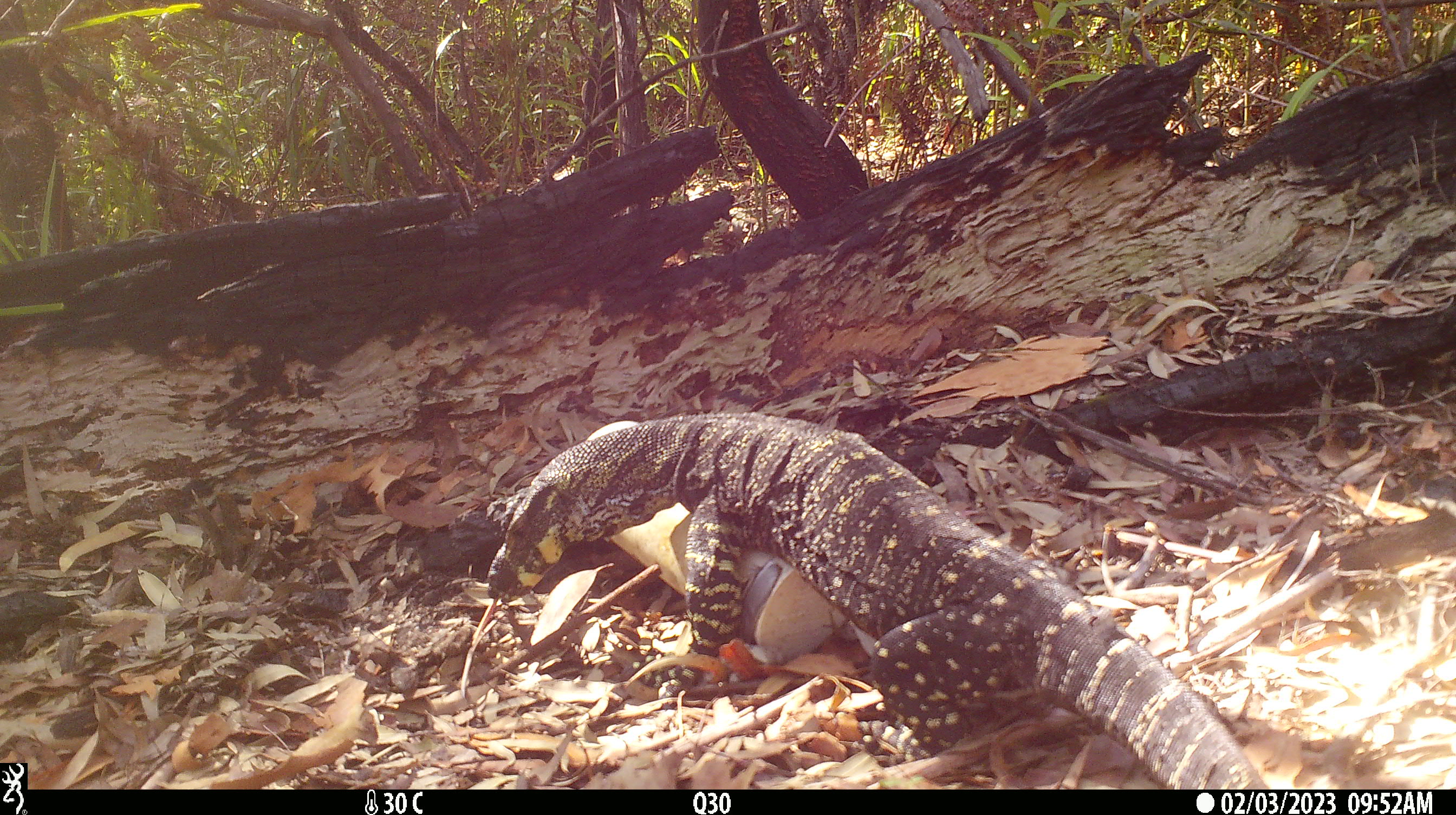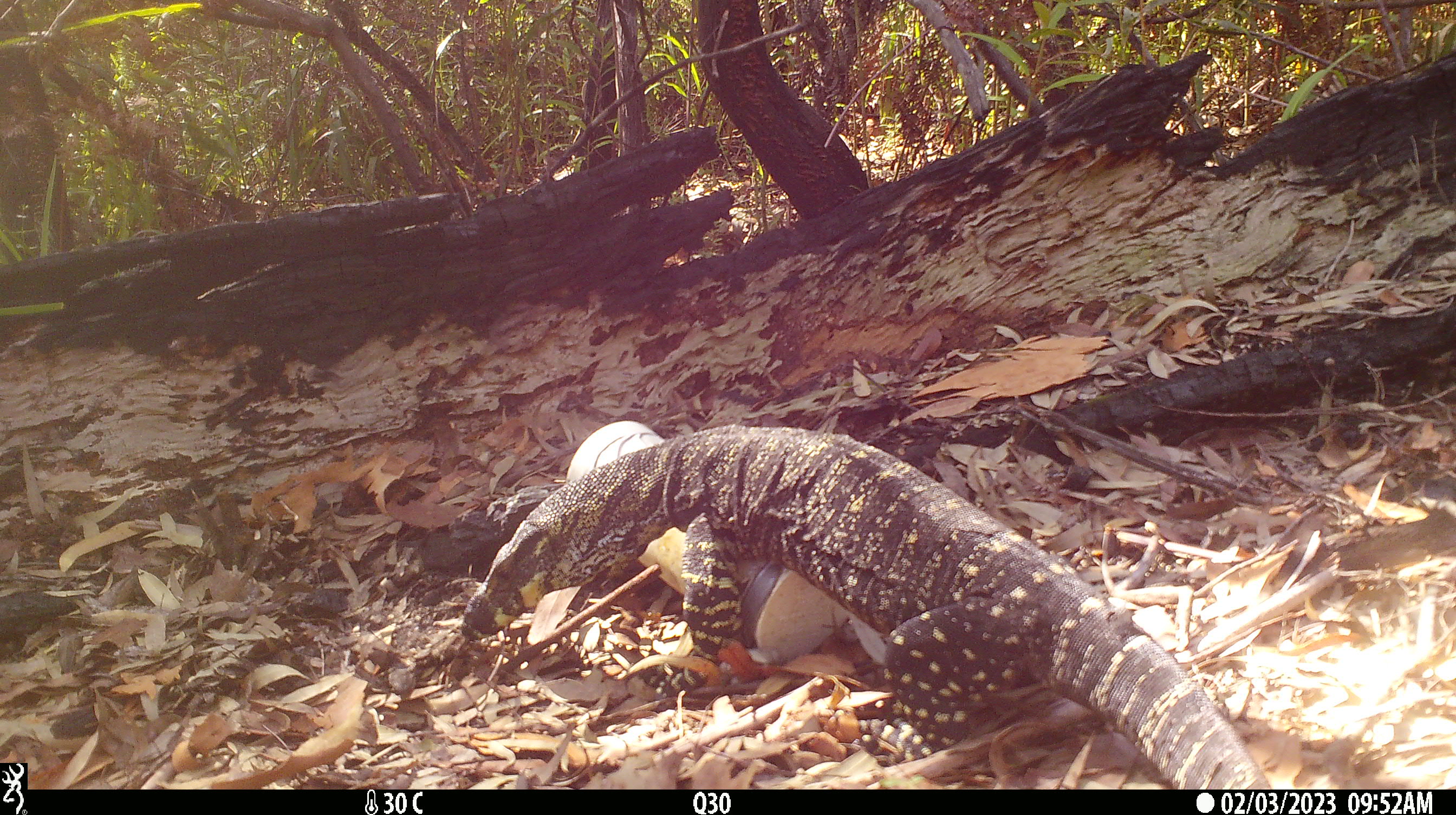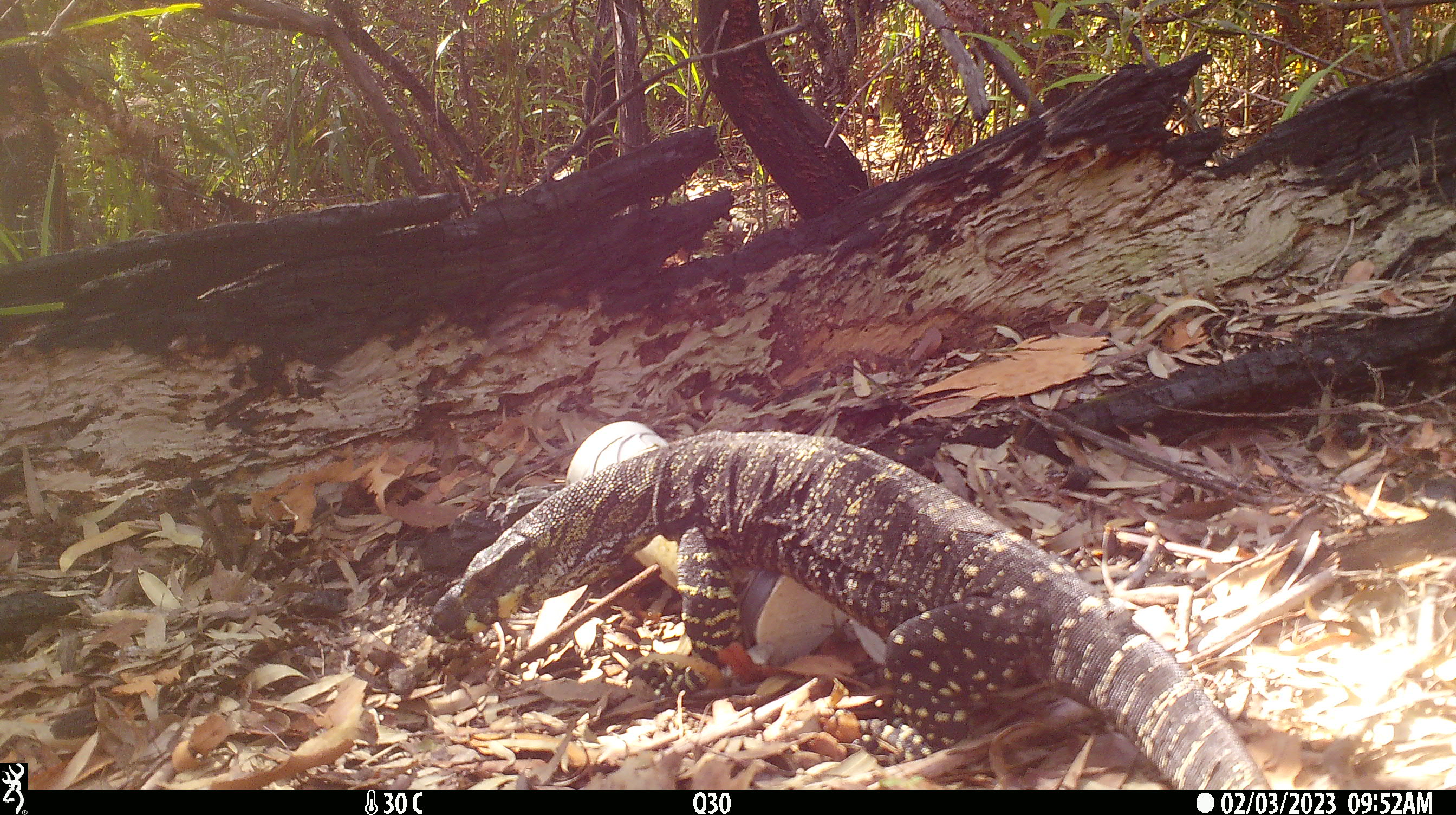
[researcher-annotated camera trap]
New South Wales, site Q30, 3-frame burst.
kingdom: Animalia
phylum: Chordata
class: Reptilia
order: Squamata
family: Varanidae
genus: Varanus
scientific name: Varanus varius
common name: lace monitor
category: goanna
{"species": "goanna (lace monitor) (Varanus varius)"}